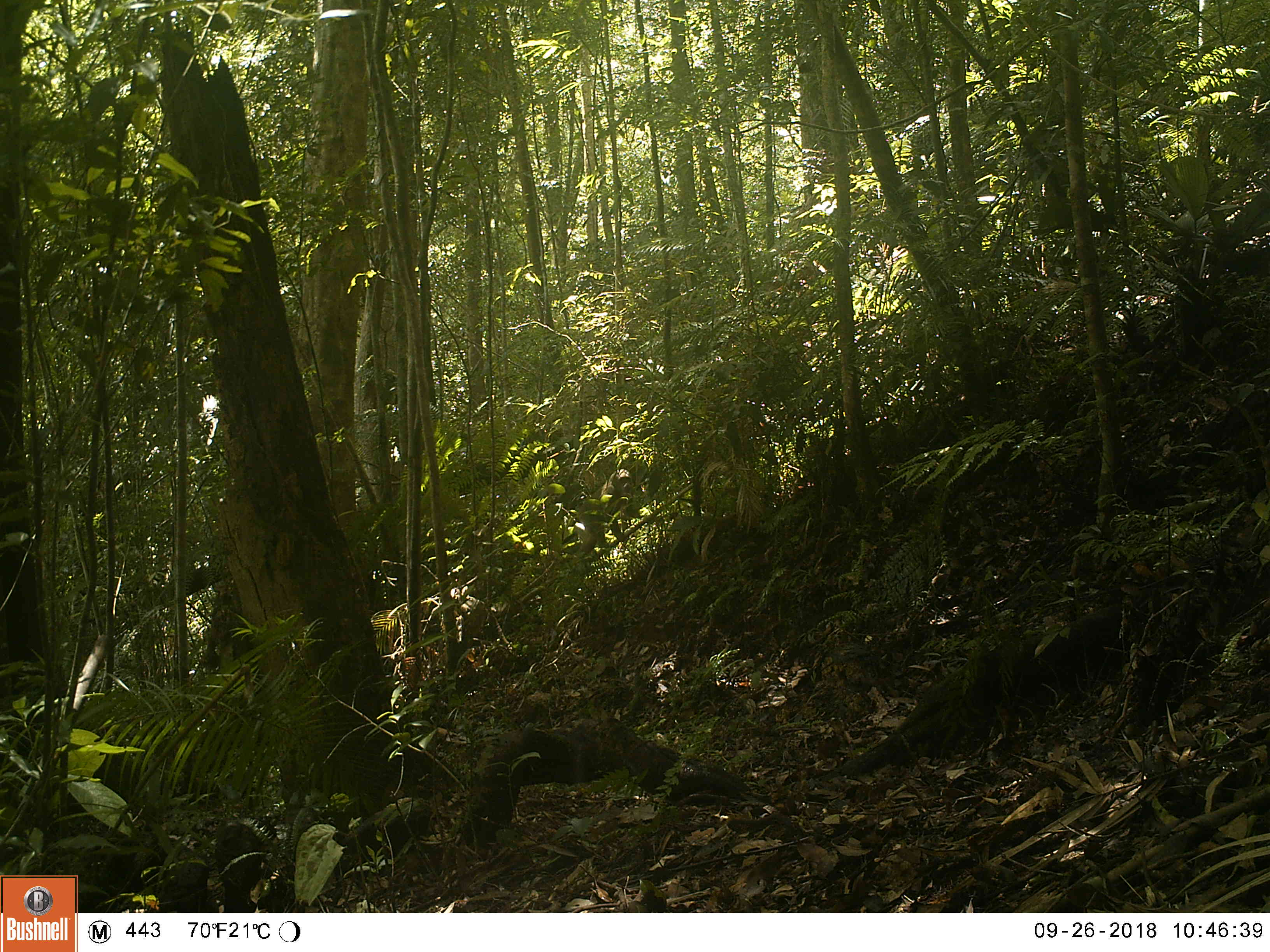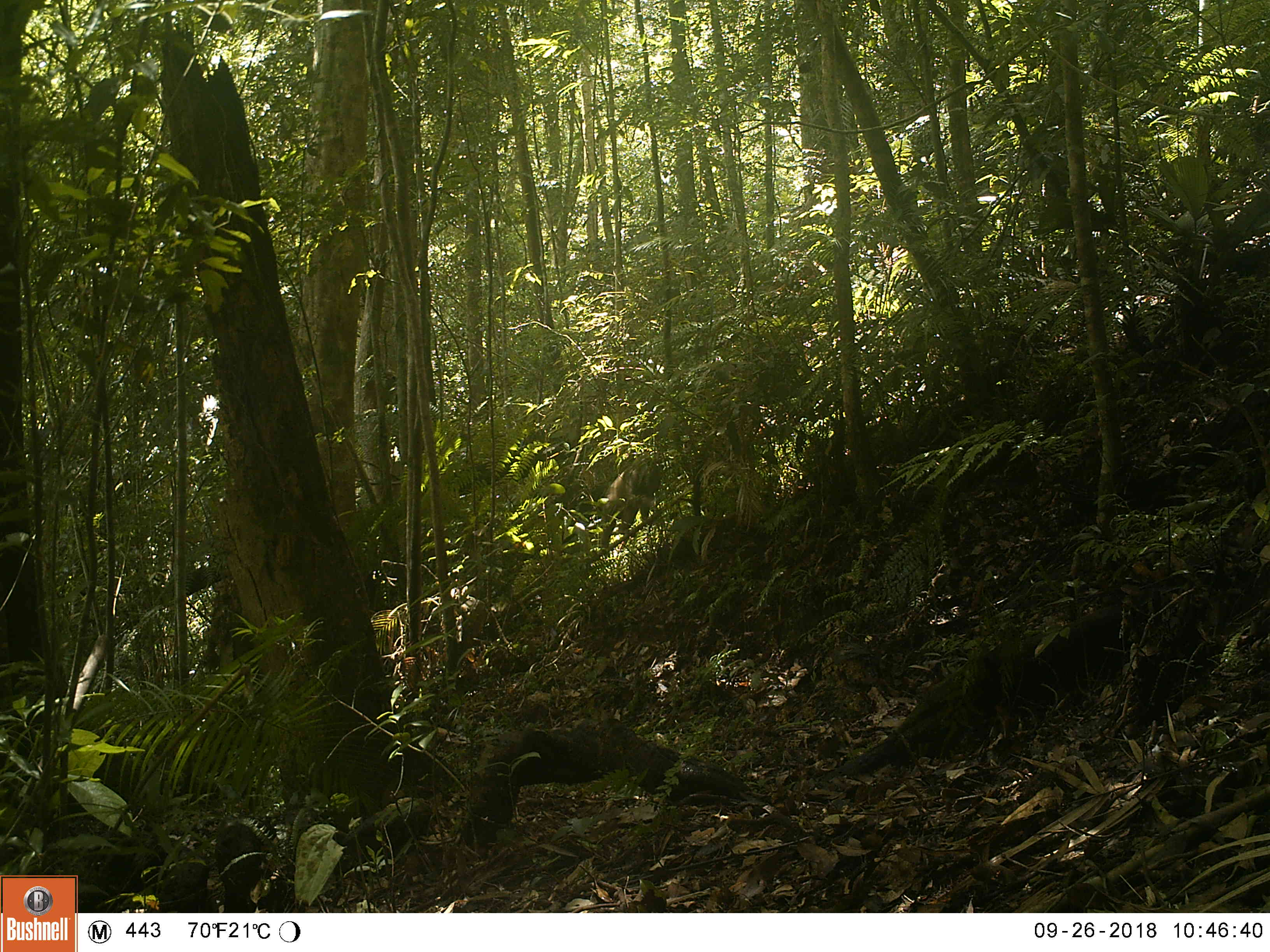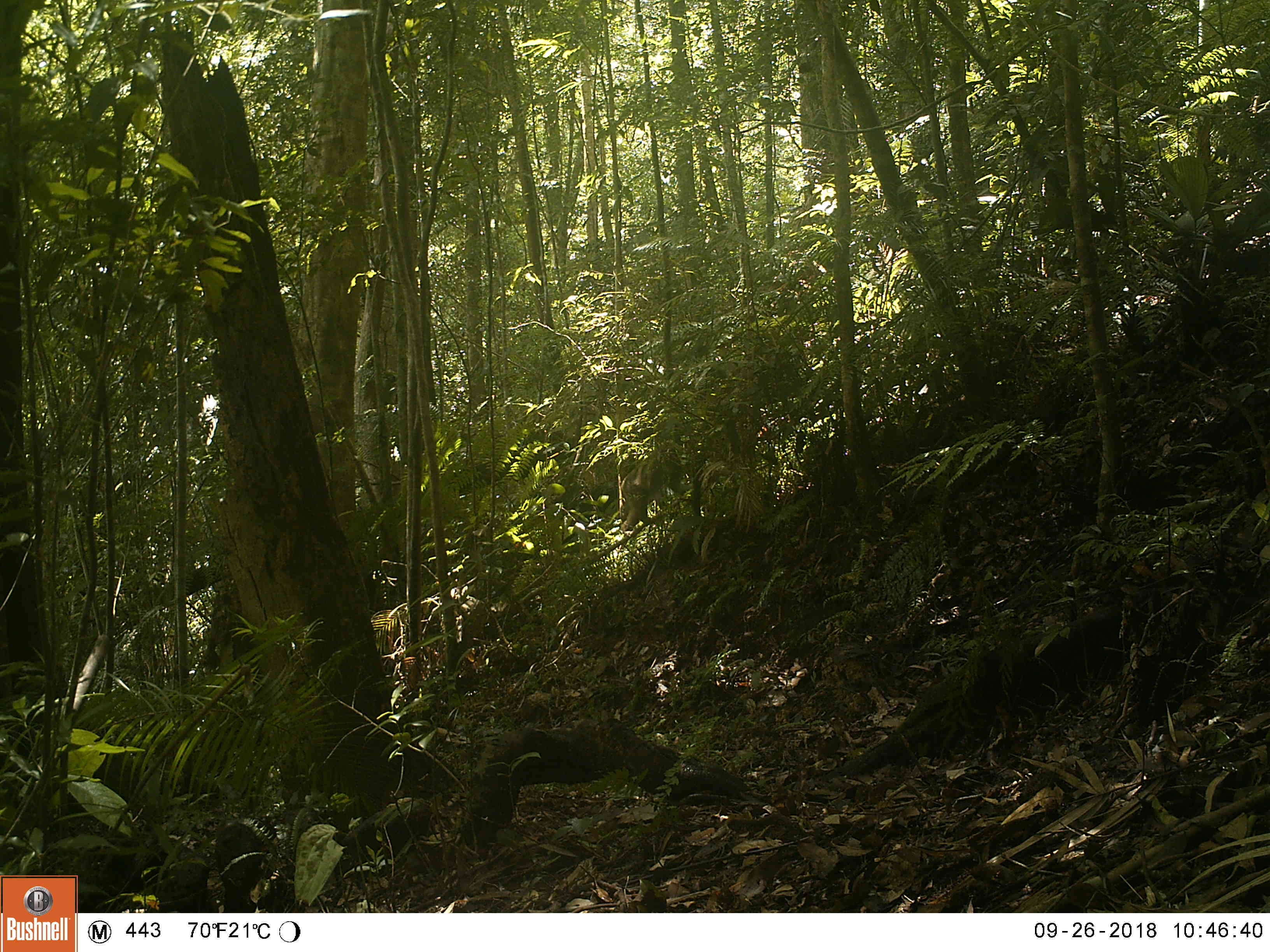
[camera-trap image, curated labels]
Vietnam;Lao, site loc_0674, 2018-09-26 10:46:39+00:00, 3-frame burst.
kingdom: Animalia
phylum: Chordata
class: Mammalia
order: Primates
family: Cercopithecidae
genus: Macaca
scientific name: Macaca arctoides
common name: stump-tailed macaque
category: stump tailed macaque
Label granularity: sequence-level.